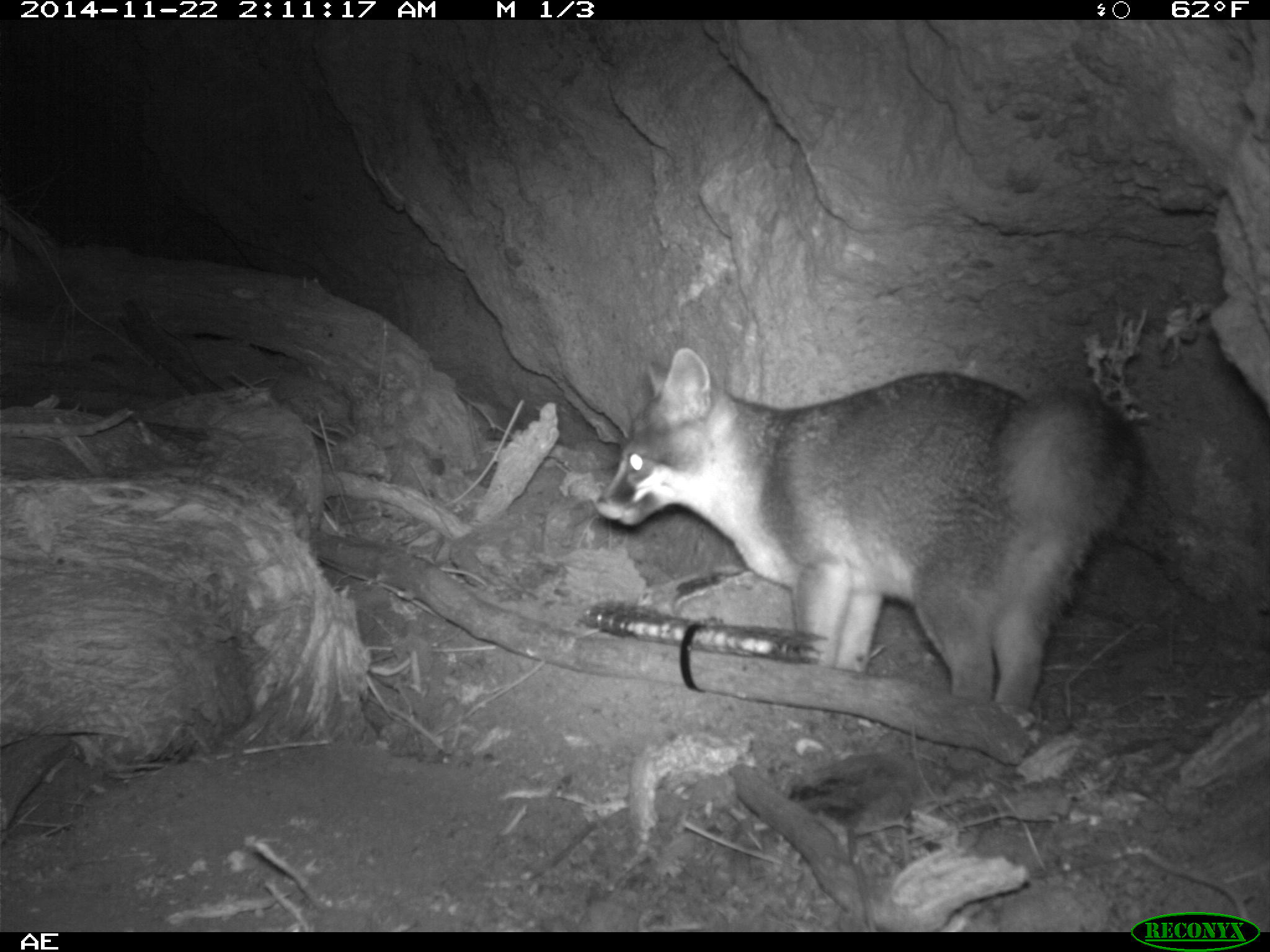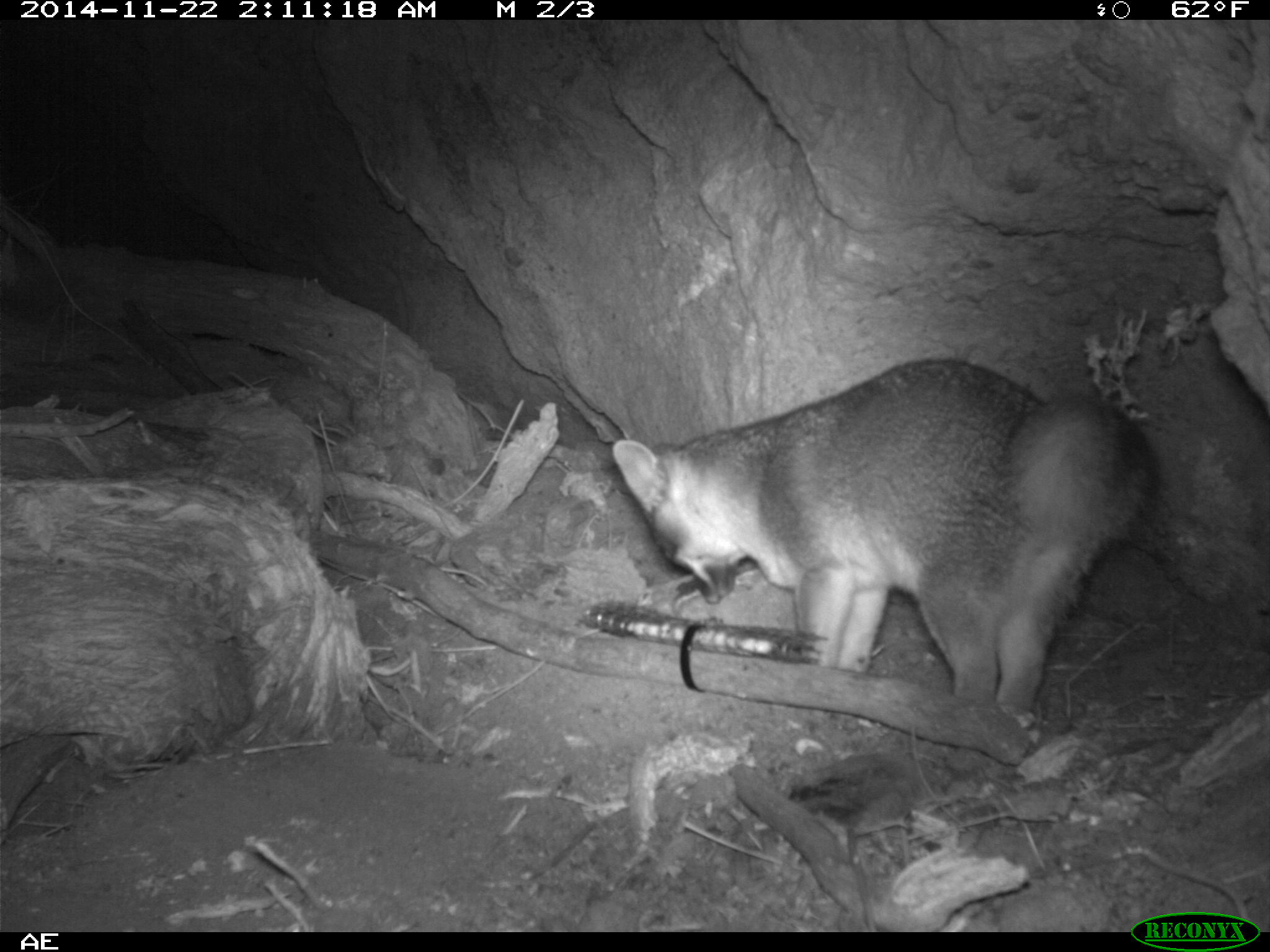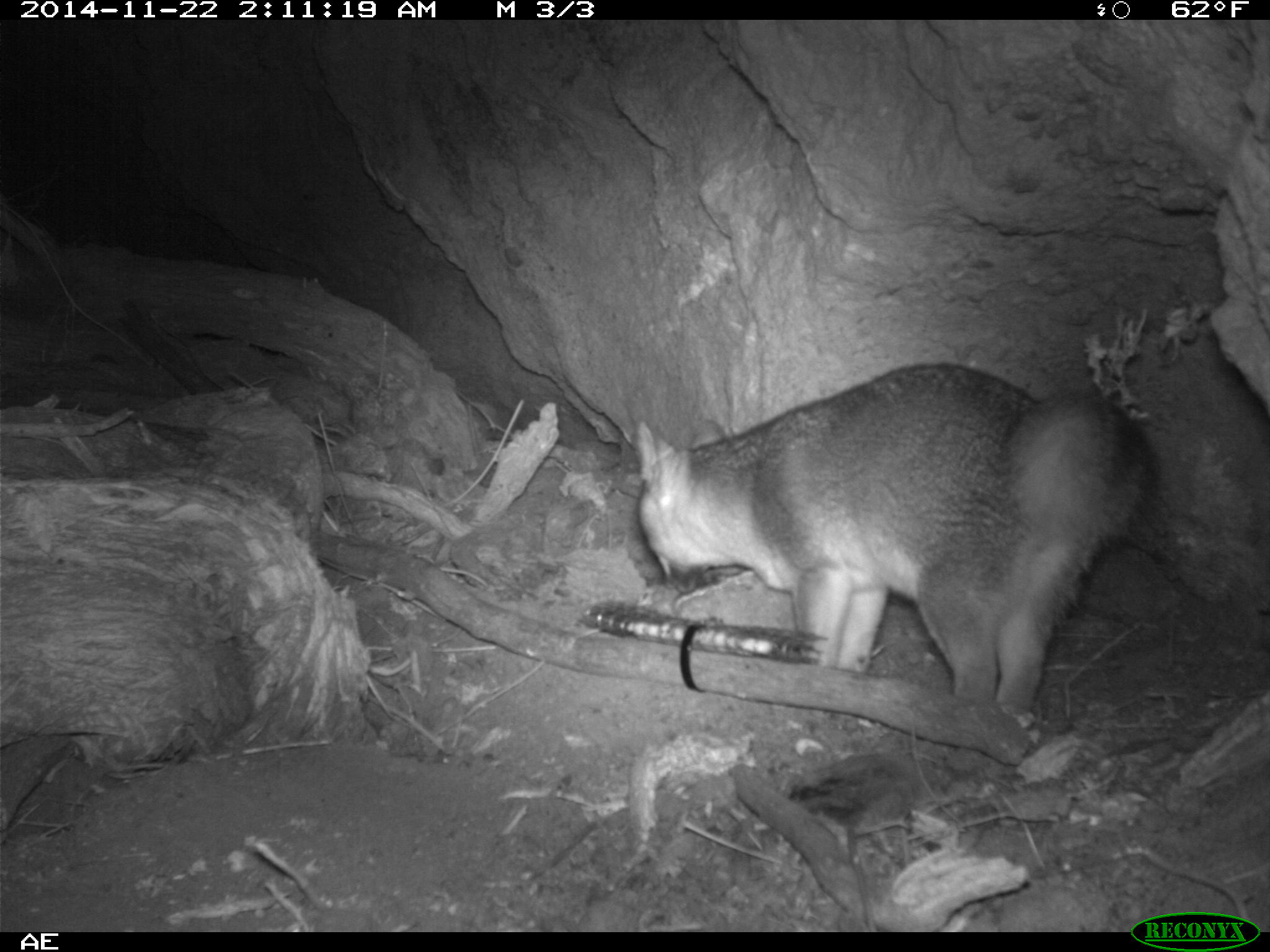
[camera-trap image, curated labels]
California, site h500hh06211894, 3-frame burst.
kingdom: Animalia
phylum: Chordata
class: Mammalia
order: Carnivora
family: Canidae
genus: Urocyon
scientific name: Urocyon littoralis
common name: island fox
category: fox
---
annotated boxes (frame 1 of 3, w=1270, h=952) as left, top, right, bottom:
fox: 596, 348, 1138, 708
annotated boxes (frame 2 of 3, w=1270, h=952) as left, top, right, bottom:
fox: 610, 358, 1152, 710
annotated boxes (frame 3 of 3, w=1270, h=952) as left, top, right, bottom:
fox: 636, 362, 1150, 708